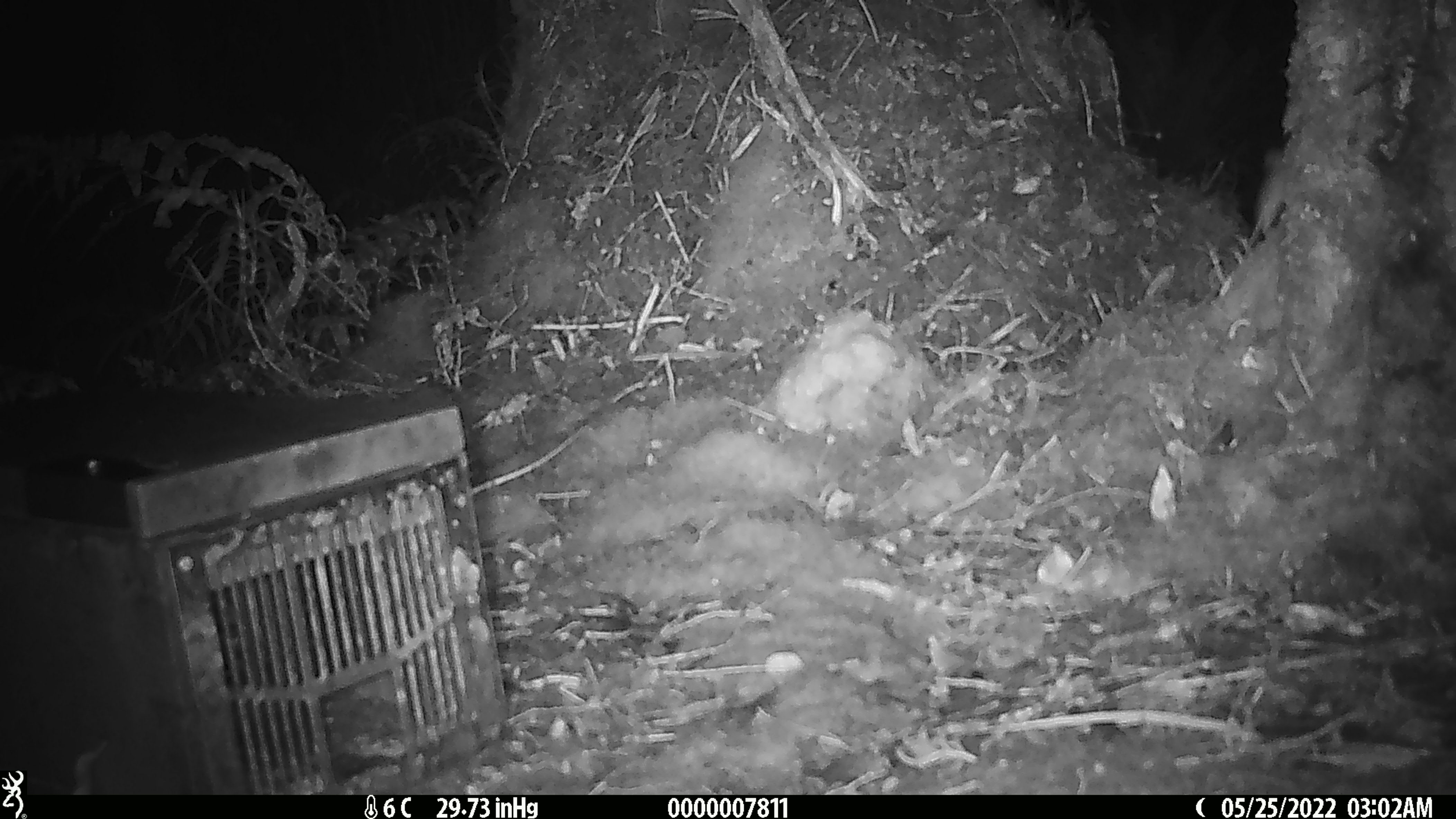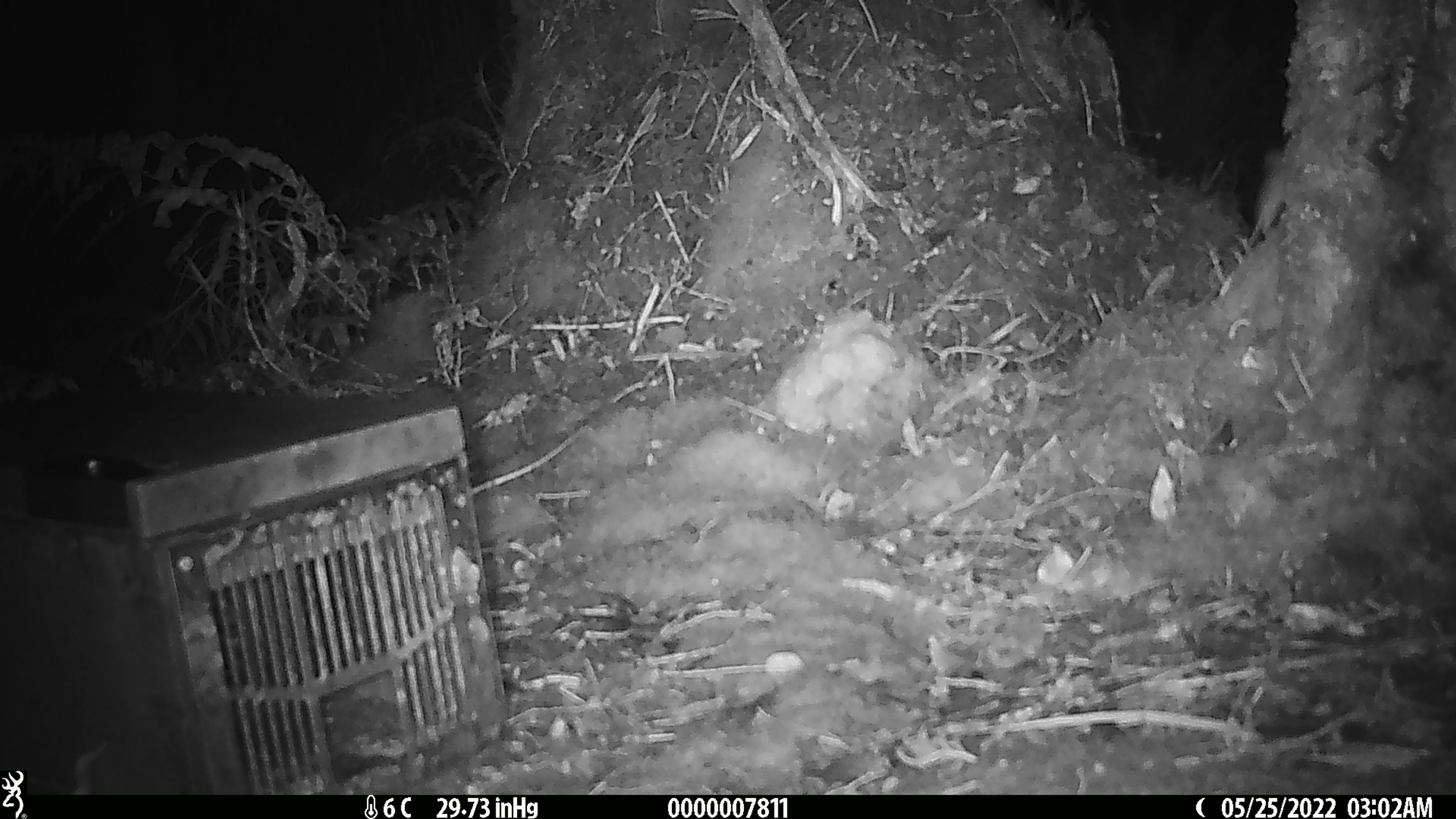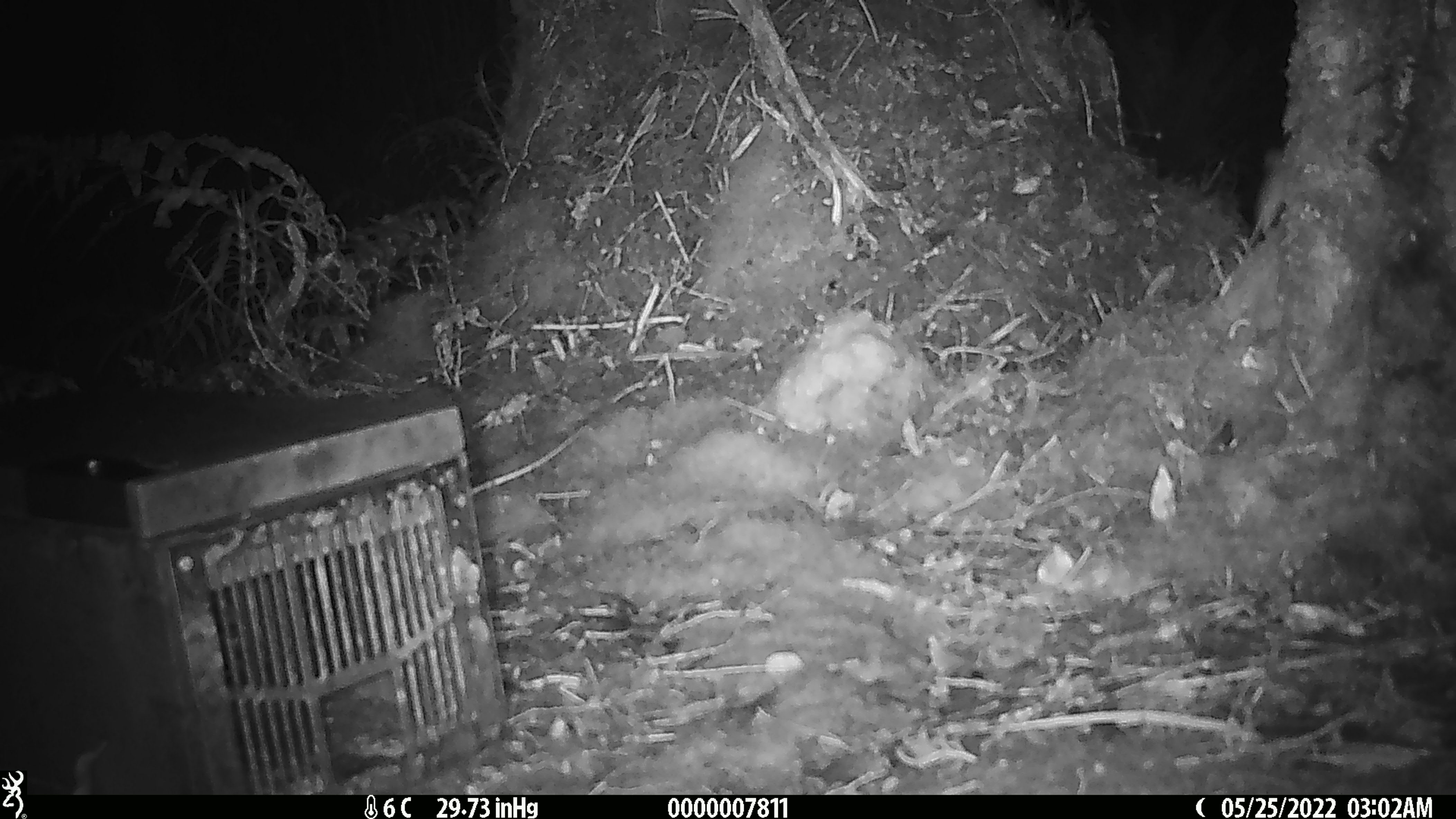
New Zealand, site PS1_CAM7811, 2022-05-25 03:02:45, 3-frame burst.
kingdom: Animalia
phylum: Chordata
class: Mammalia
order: Rodentia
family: Muridae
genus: Mus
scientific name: Mus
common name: mouse